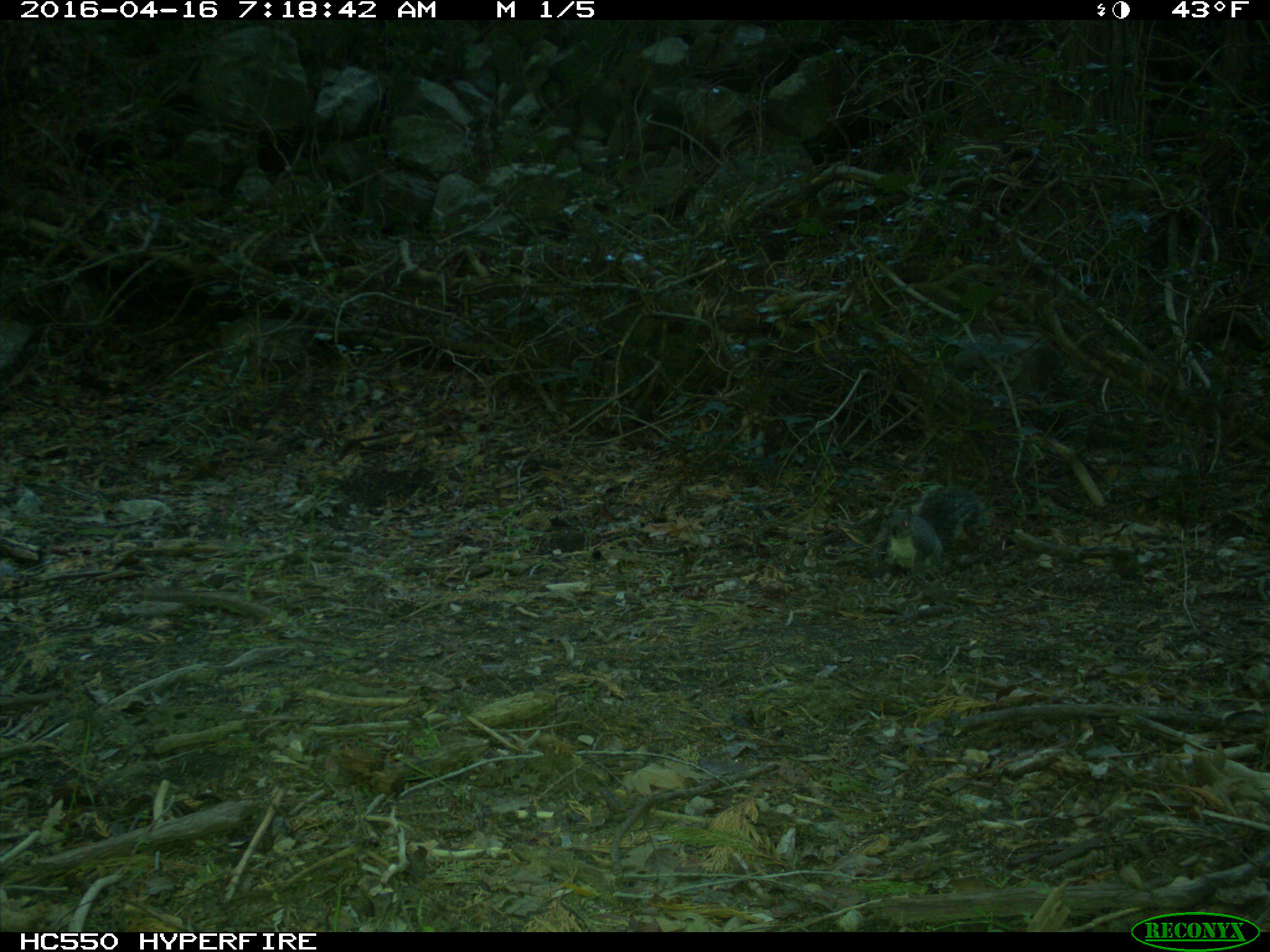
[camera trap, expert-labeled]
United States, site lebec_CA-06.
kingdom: Animalia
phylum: Chordata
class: Mammalia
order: Rodentia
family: Sciuridae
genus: Sciurus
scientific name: Sciurus carolinensis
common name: eastern gray squirrel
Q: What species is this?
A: Sciurus carolinensis (eastern gray squirrel).